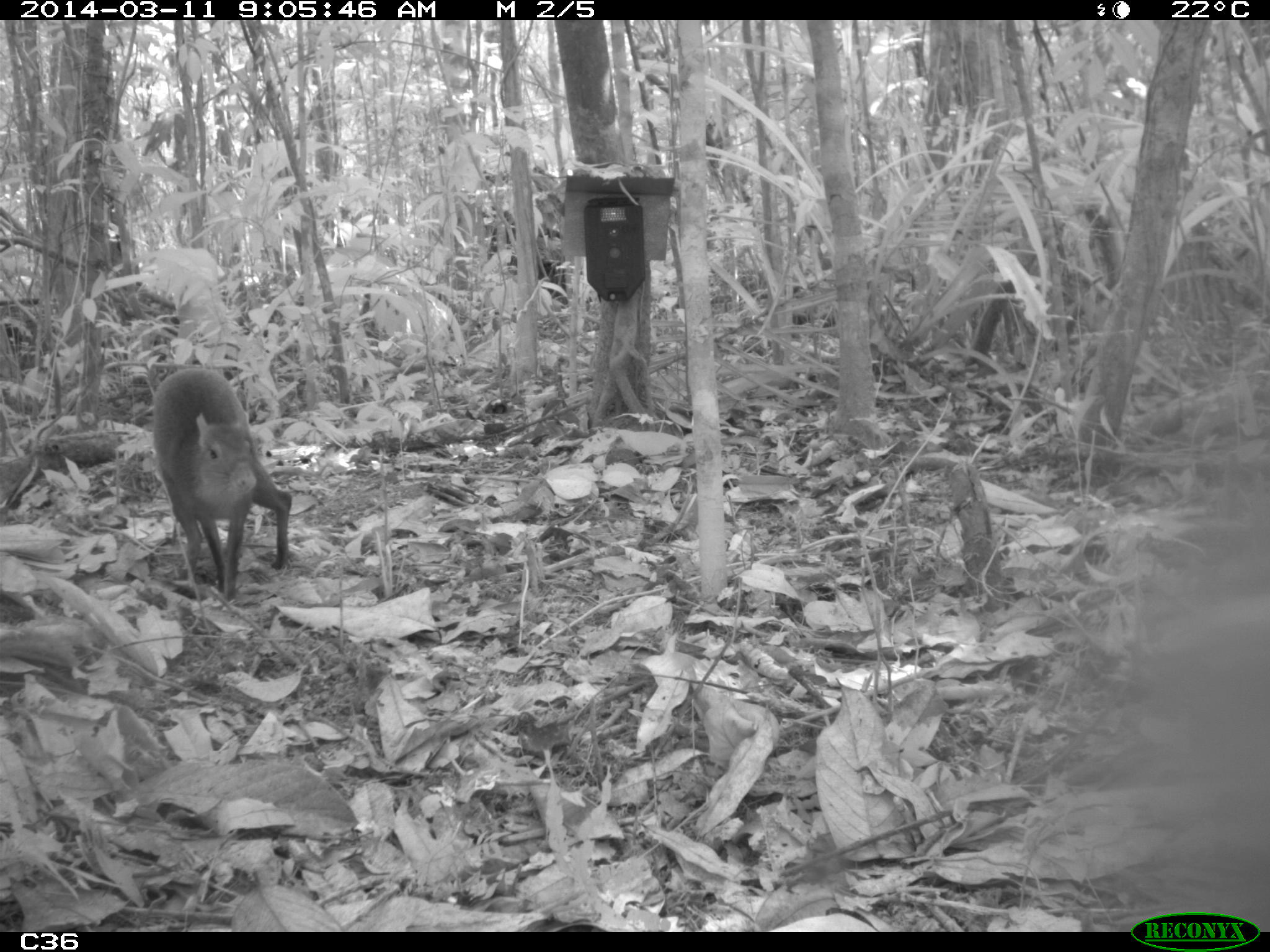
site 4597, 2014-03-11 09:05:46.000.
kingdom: Animalia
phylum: Chordata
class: Mammalia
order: Rodentia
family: Dasyproctidae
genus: Dasyprocta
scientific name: Dasyprocta leporina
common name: red-rumped agouti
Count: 1.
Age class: adult.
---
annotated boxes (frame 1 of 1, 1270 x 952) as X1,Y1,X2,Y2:
dasyprocta leporina: 149,367,293,606